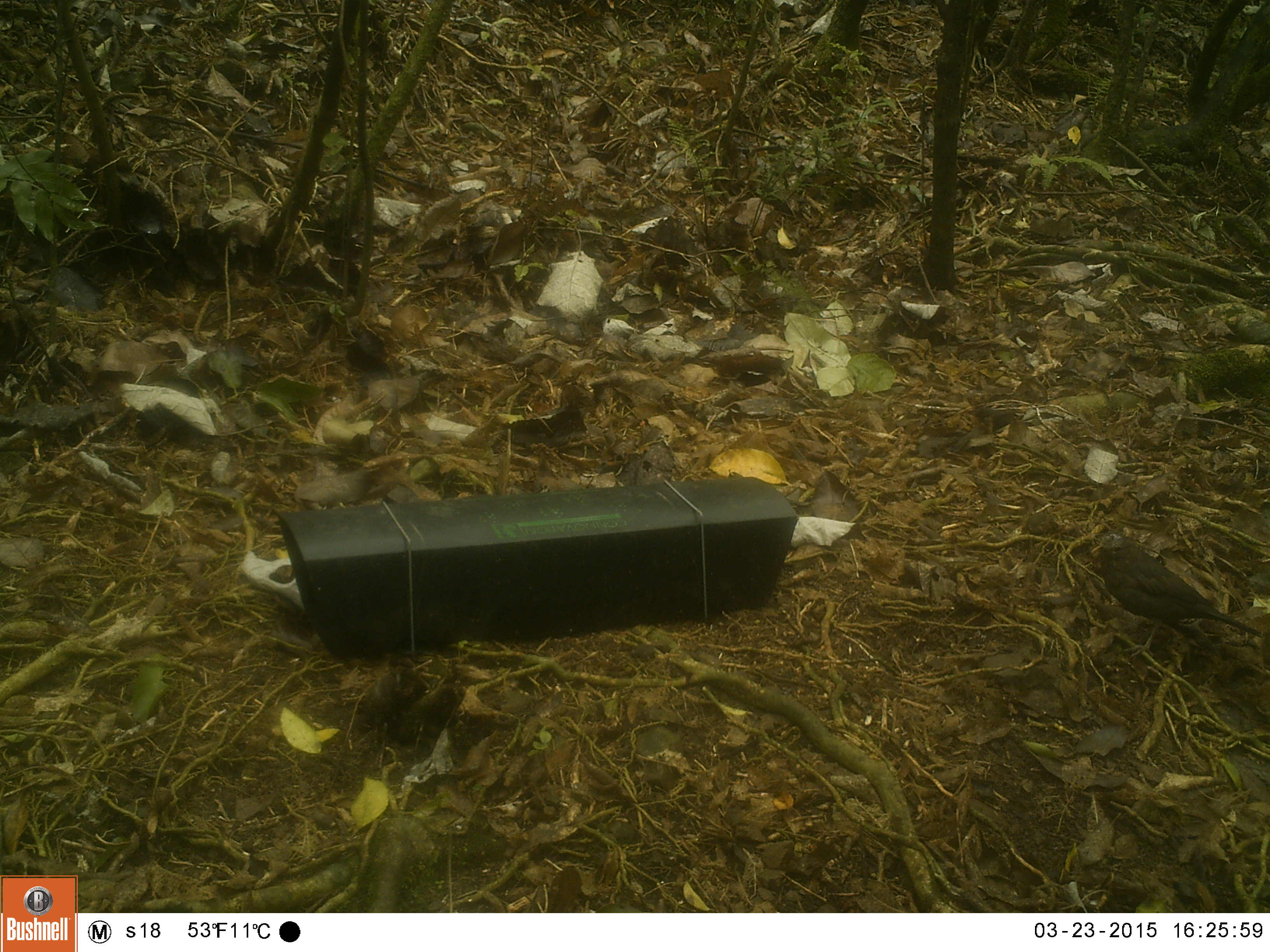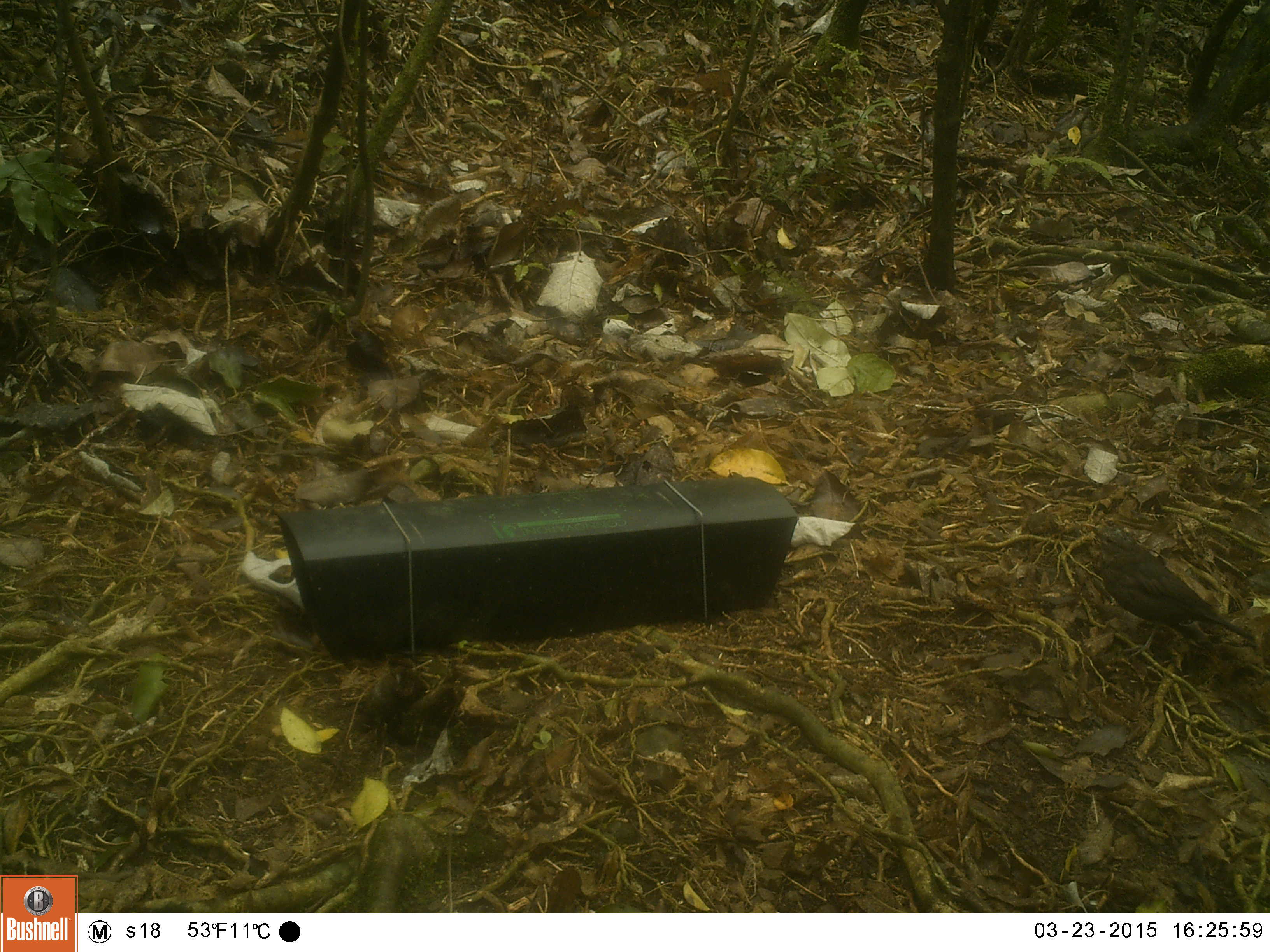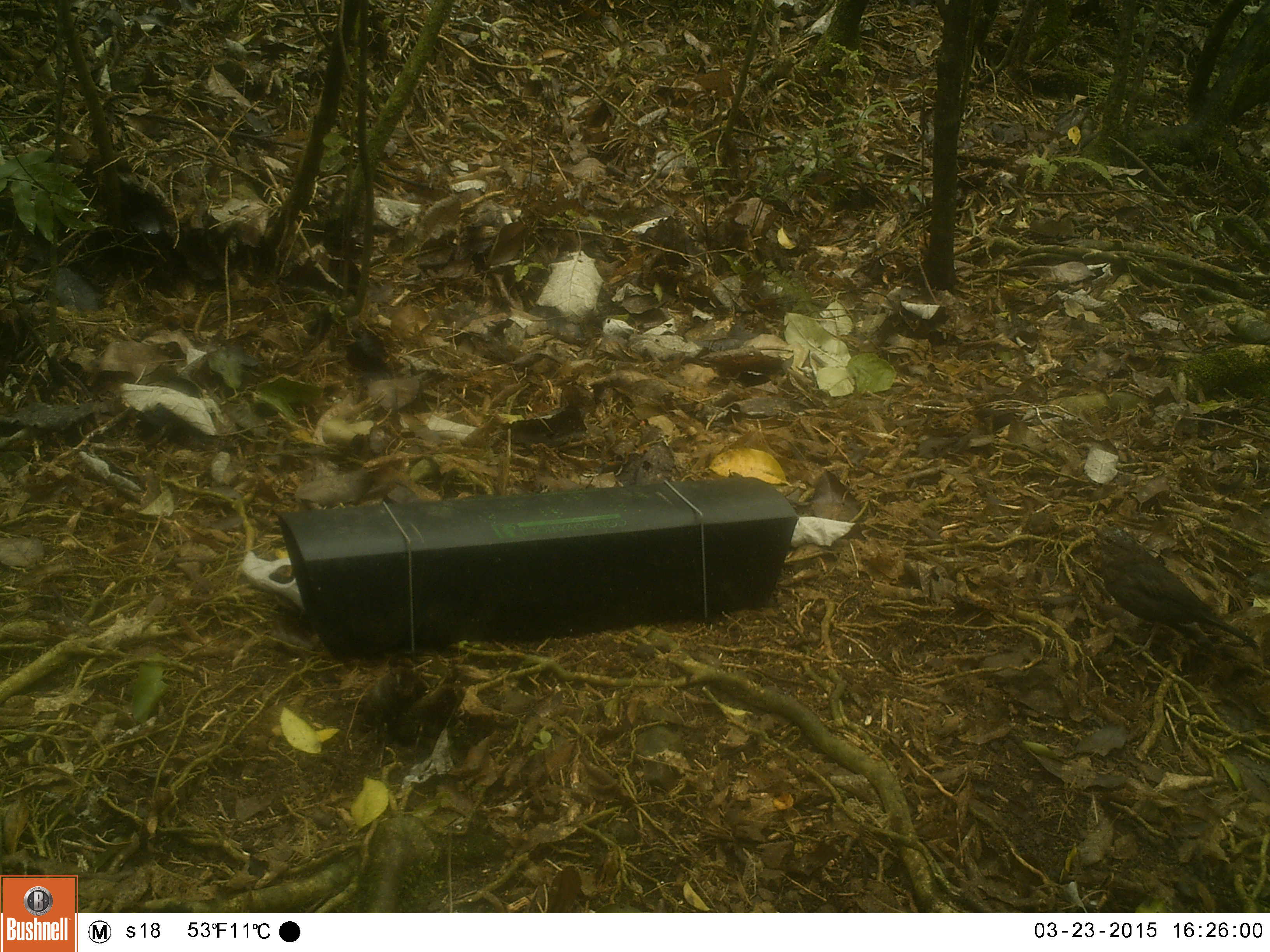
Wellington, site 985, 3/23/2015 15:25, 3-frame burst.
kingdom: Animalia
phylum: Chordata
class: Aves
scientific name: Aves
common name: bird